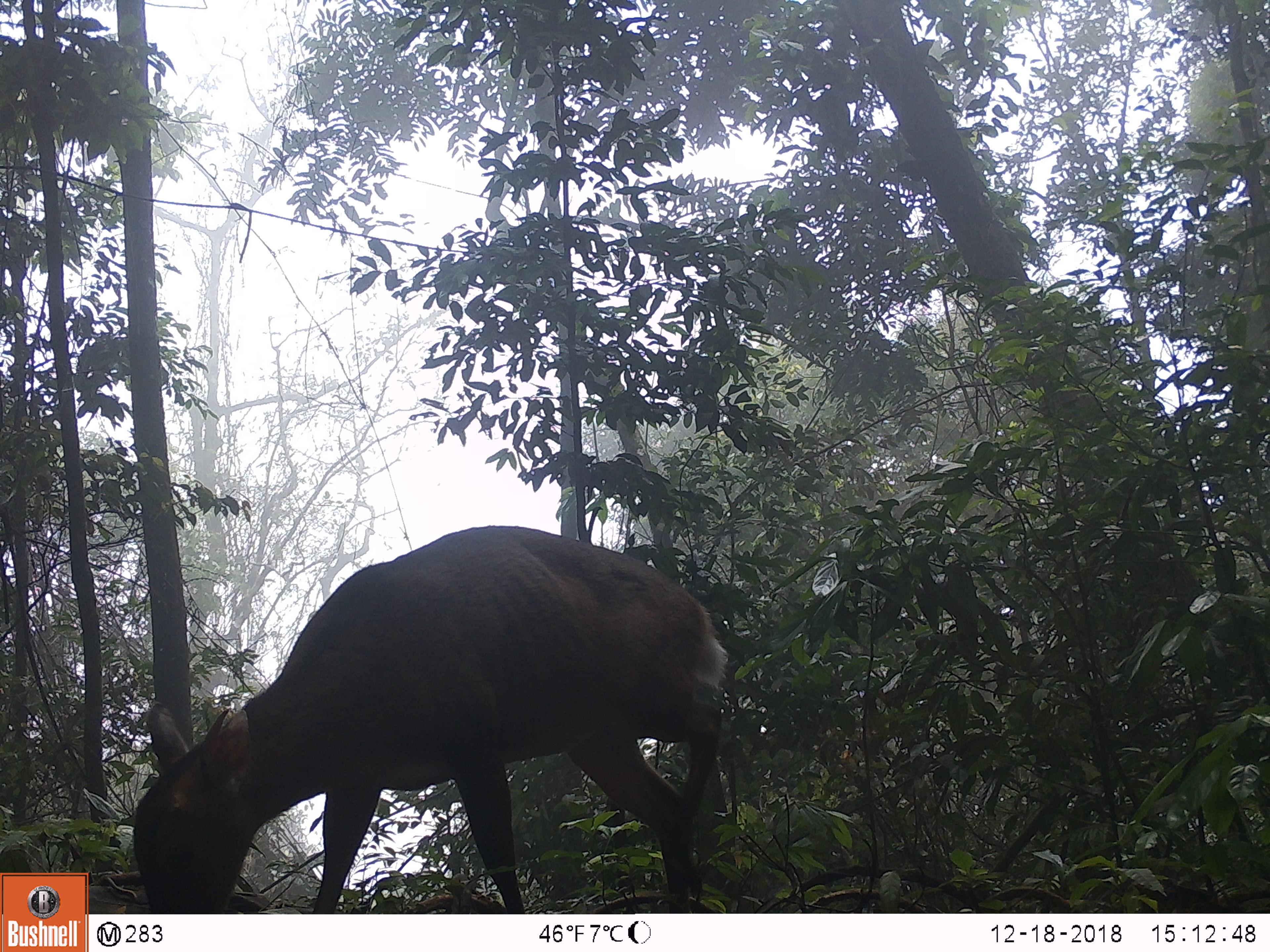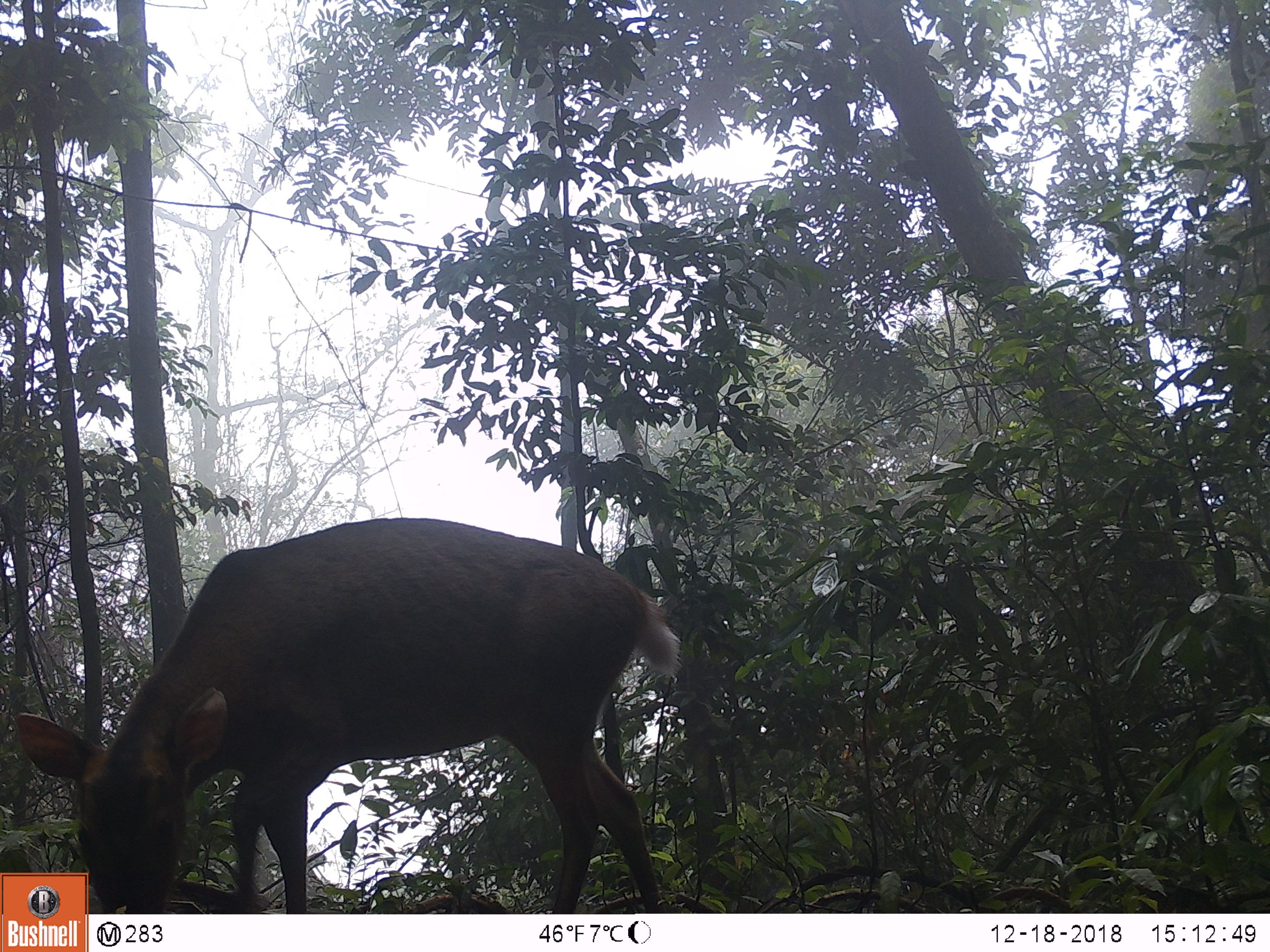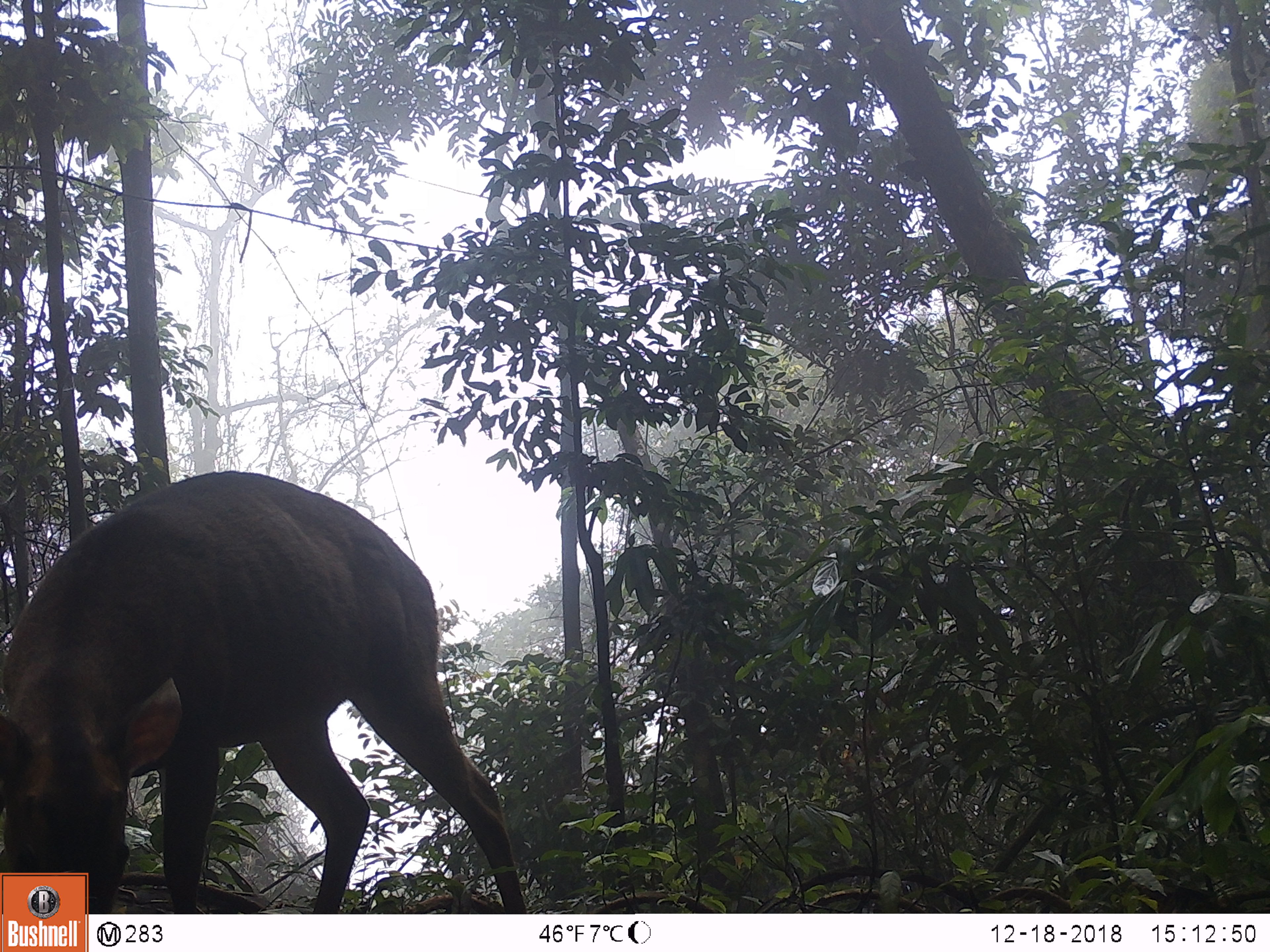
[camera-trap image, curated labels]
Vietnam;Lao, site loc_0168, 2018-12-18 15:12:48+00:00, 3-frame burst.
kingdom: Animalia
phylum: Chordata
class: Mammalia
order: Artiodactyla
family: Cervidae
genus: Muntiacus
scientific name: Muntiacus vuquangensis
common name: large-antlered muntjac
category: large antlered muntjac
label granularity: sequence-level